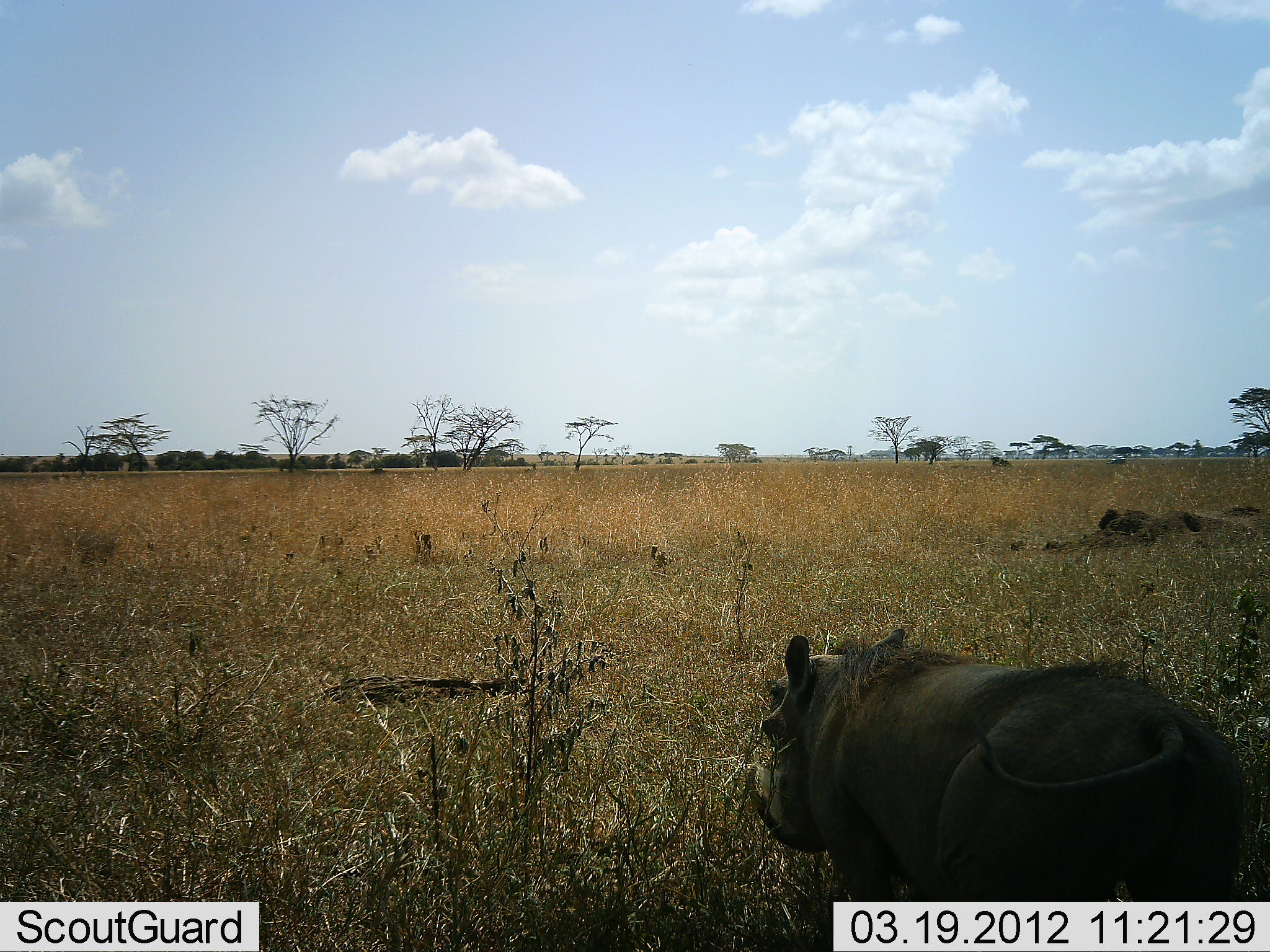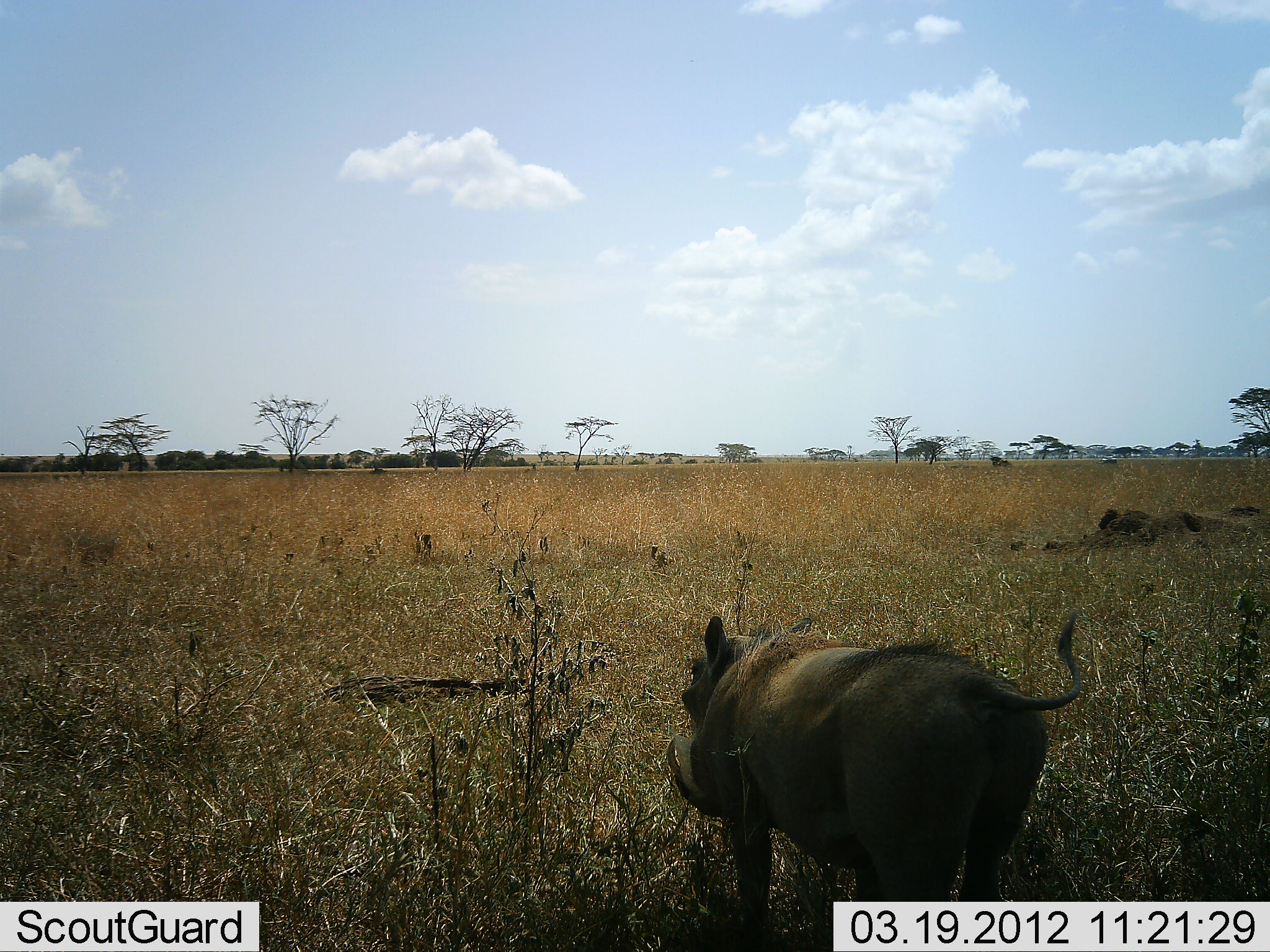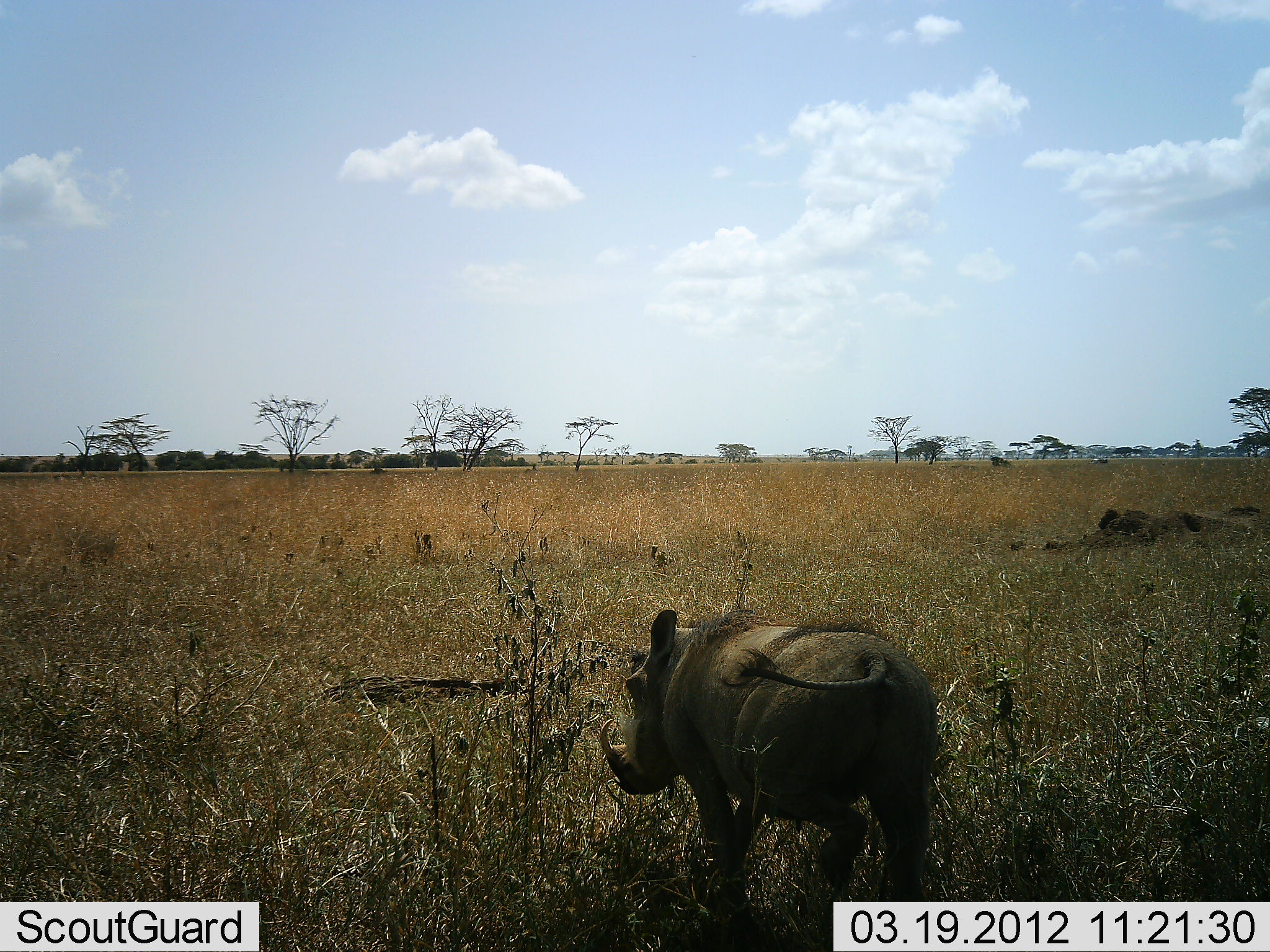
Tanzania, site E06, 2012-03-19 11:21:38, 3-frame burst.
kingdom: Animalia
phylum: Chordata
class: Mammalia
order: Artiodactyla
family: Suidae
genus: Phacochoerus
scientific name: Phacochoerus africanus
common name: warthog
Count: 1.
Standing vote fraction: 11%.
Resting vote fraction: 0%.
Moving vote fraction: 89%.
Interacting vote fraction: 0%.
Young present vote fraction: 0%.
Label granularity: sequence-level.